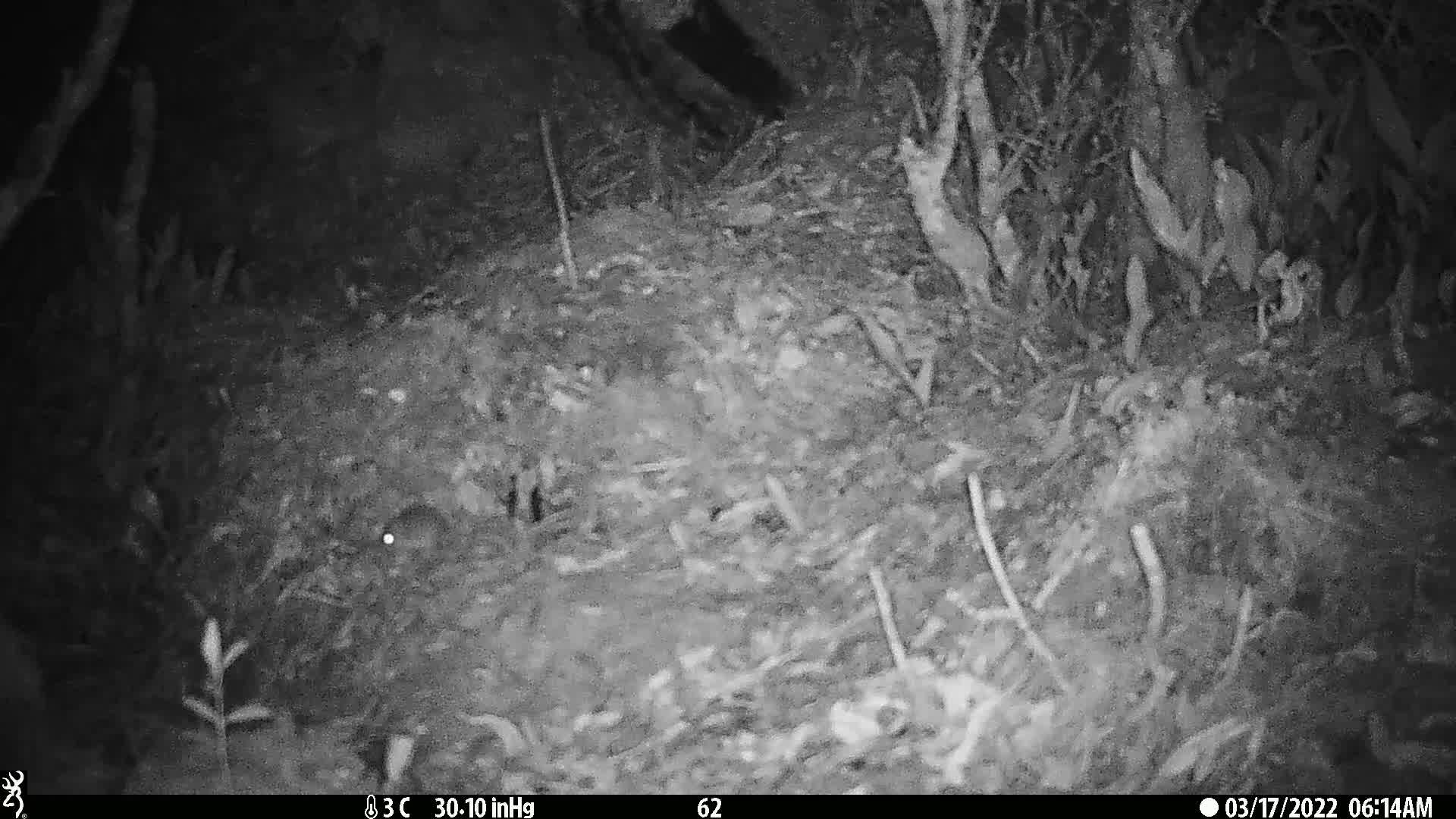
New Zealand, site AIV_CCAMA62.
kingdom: Animalia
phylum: Chordata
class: Mammalia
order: Rodentia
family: Muridae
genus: Mus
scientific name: Mus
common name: mouse